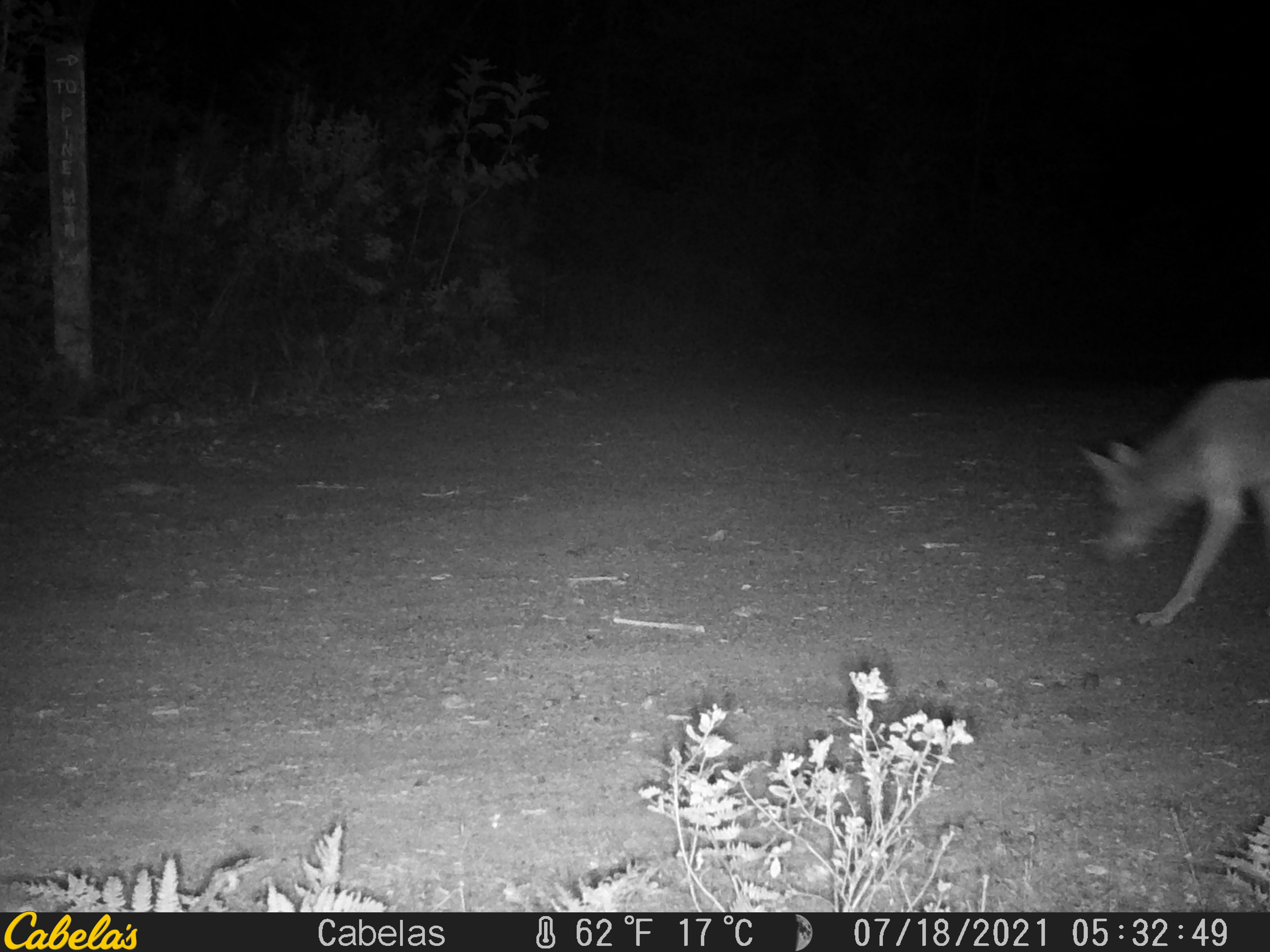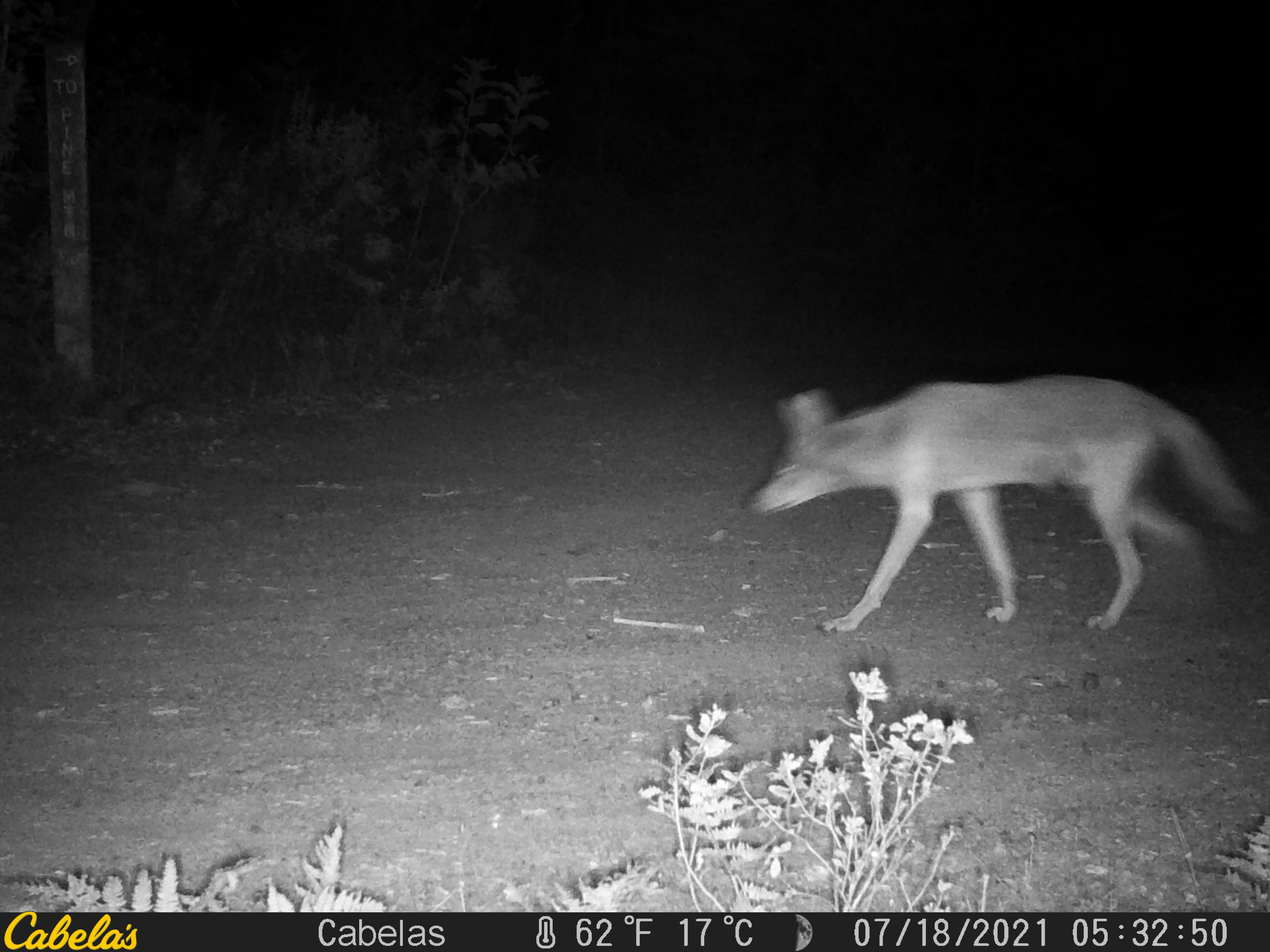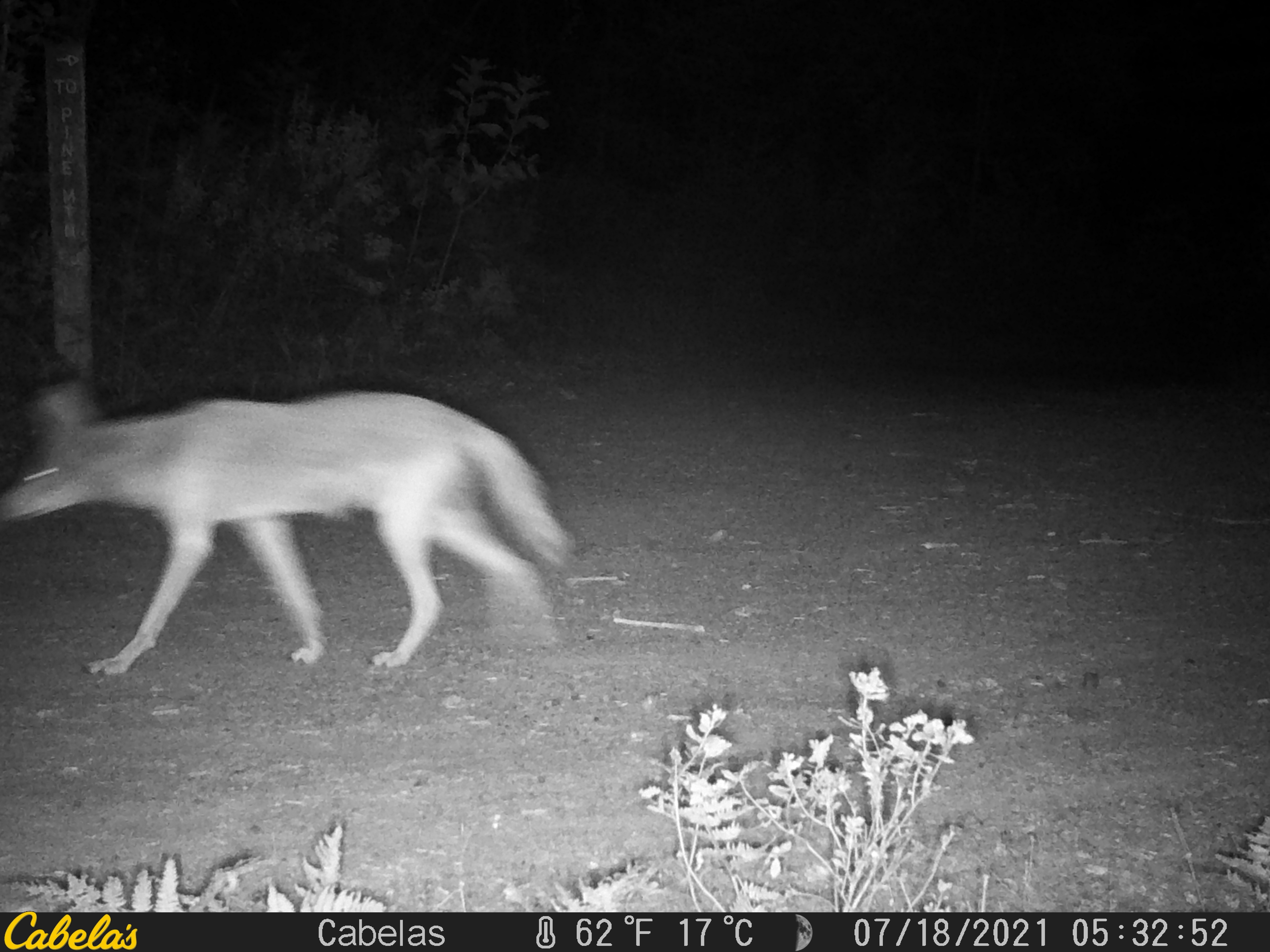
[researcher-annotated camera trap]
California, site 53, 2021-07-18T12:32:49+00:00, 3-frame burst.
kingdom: Animalia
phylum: Chordata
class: Mammalia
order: Carnivora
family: Canidae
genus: Canis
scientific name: Canis latrans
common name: coyote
Coyote (Canis latrans).